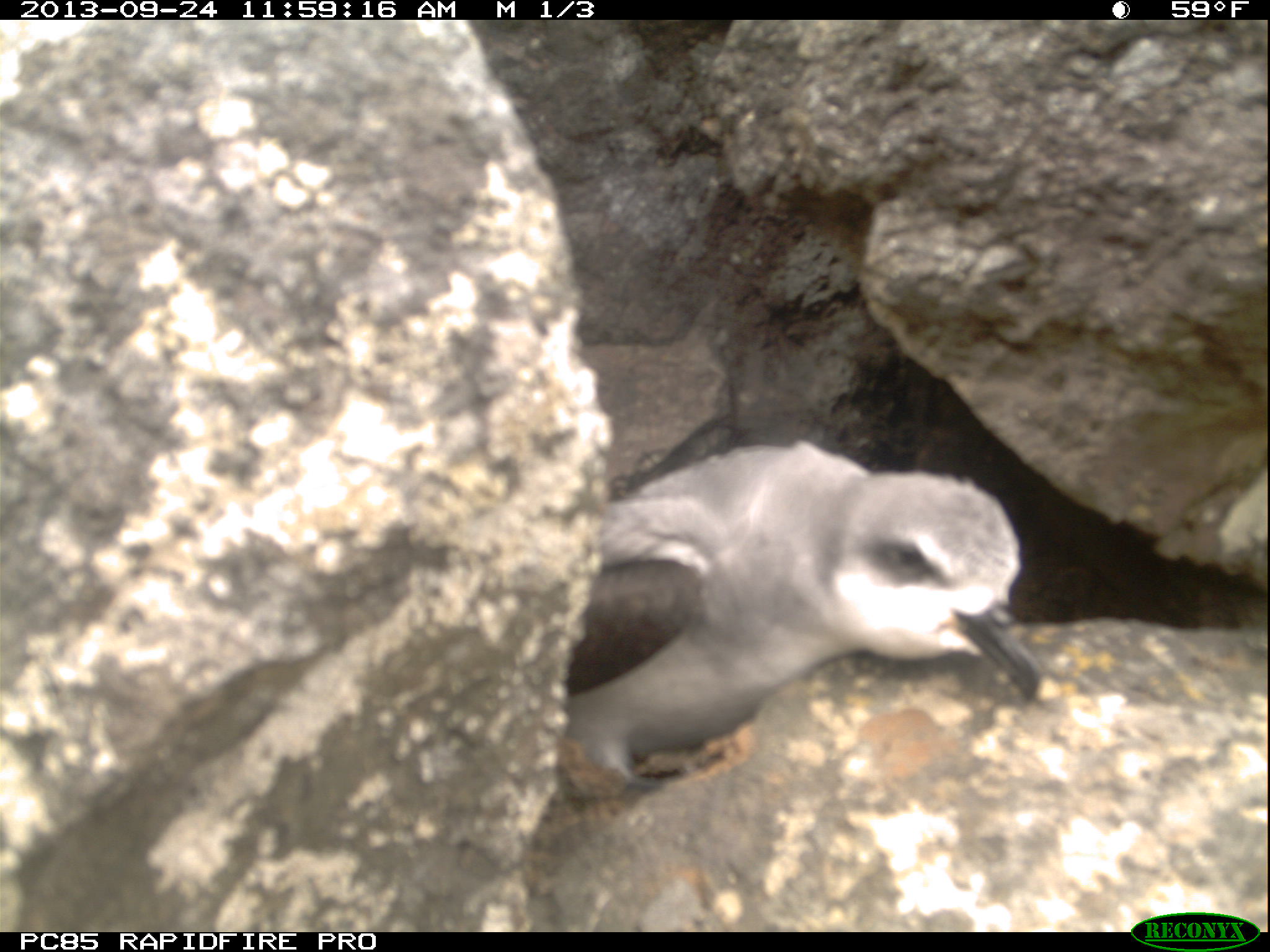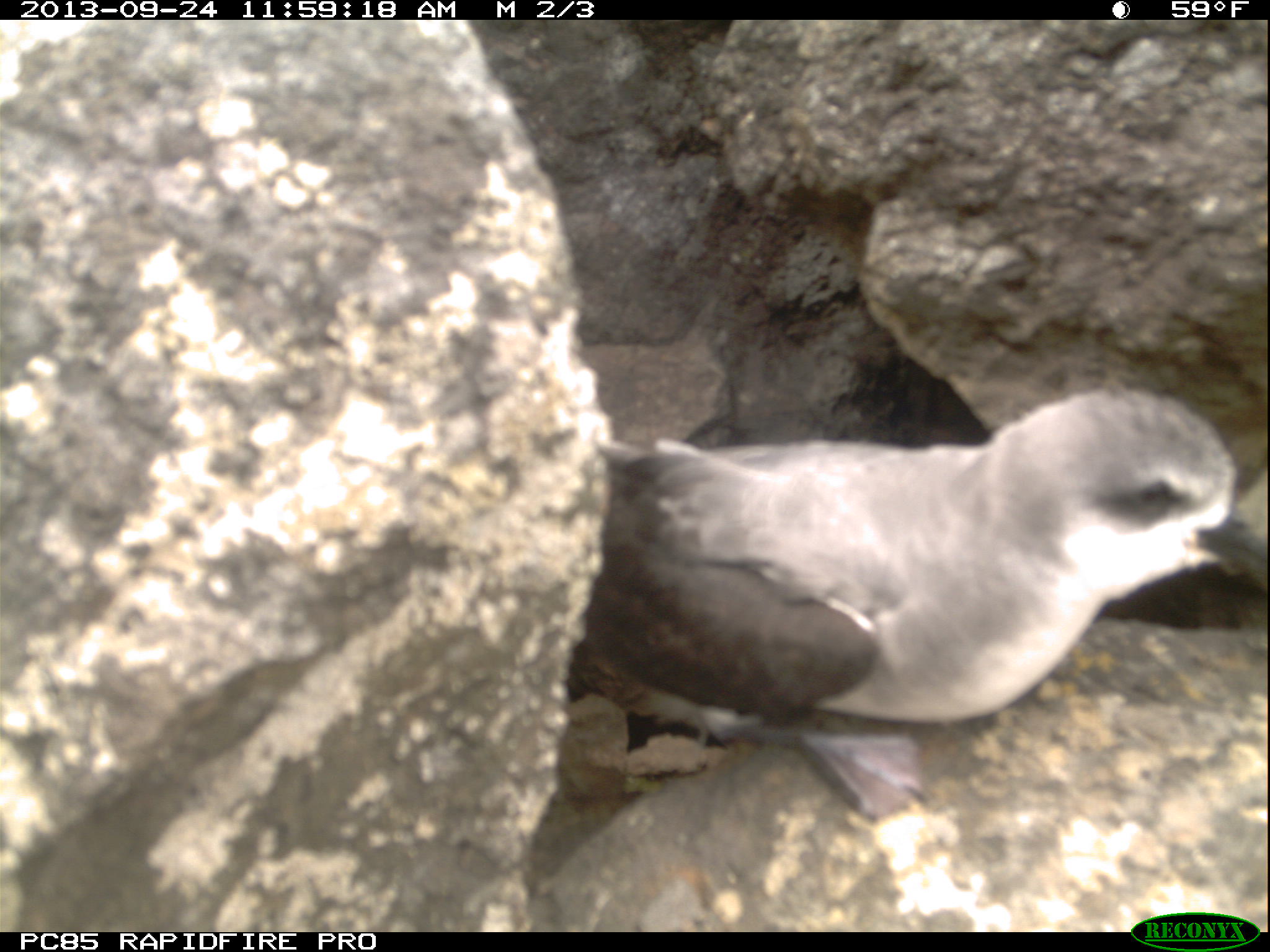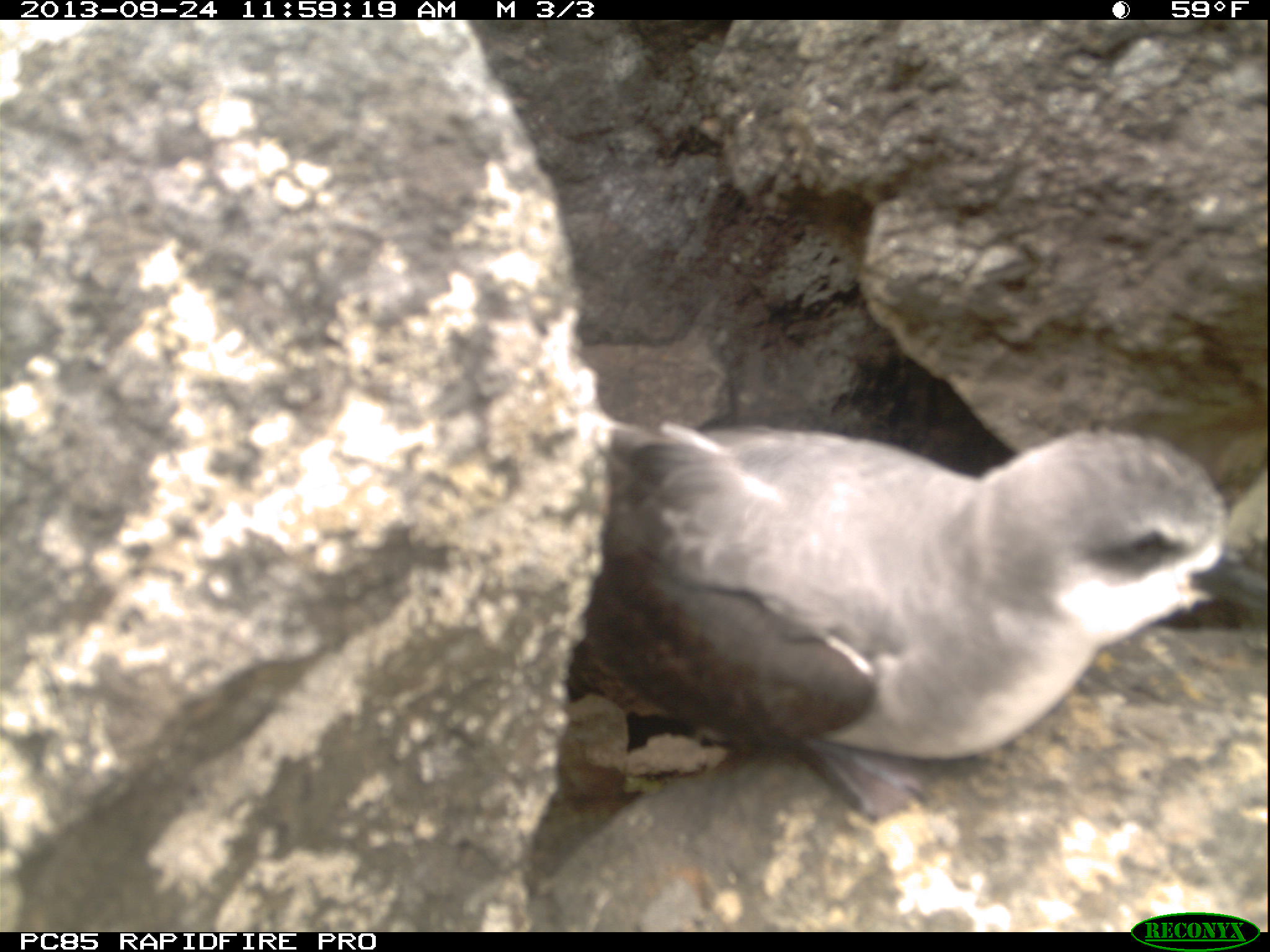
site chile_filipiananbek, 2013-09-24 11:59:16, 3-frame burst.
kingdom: Animalia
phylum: Chordata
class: Aves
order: Procellariiformes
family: Procellariidae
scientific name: Procellariidae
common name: petrel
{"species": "petrel (Procellariidae)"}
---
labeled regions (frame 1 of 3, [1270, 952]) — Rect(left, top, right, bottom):
petrel: Rect(551, 433, 1049, 788)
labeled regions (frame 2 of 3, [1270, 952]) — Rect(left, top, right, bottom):
petrel: Rect(550, 371, 1269, 907)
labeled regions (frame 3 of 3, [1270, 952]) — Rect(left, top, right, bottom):
petrel: Rect(520, 405, 1266, 933)